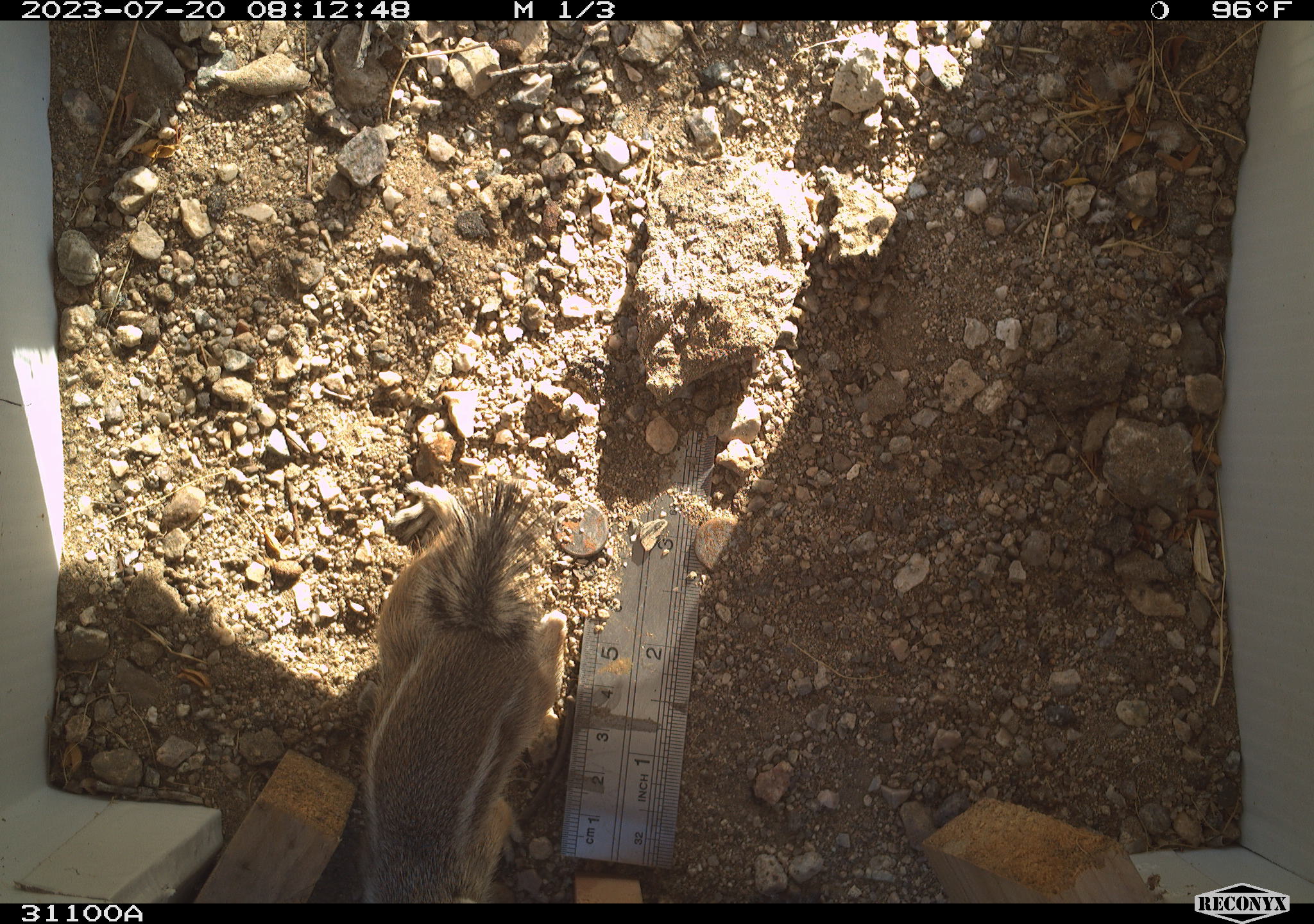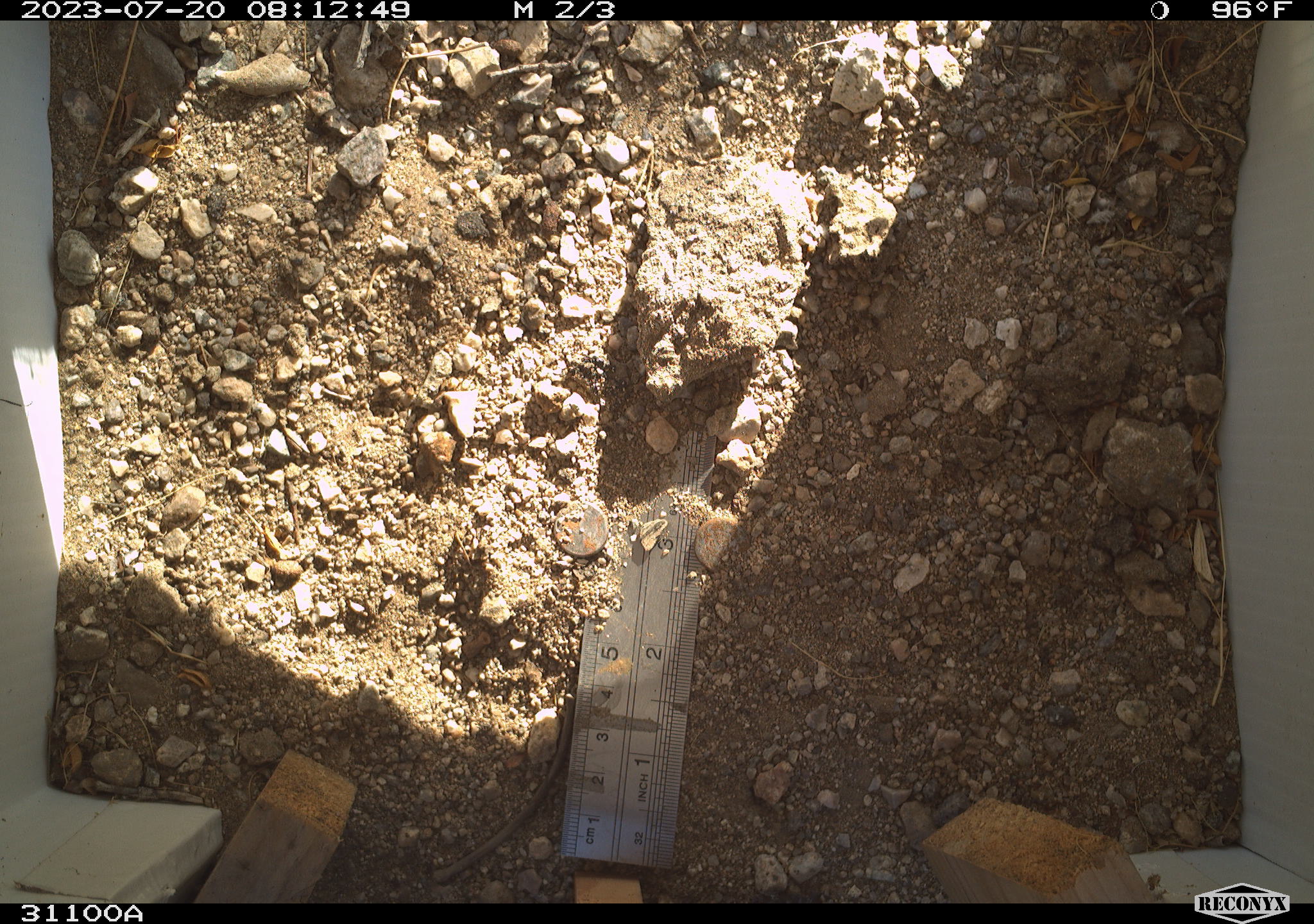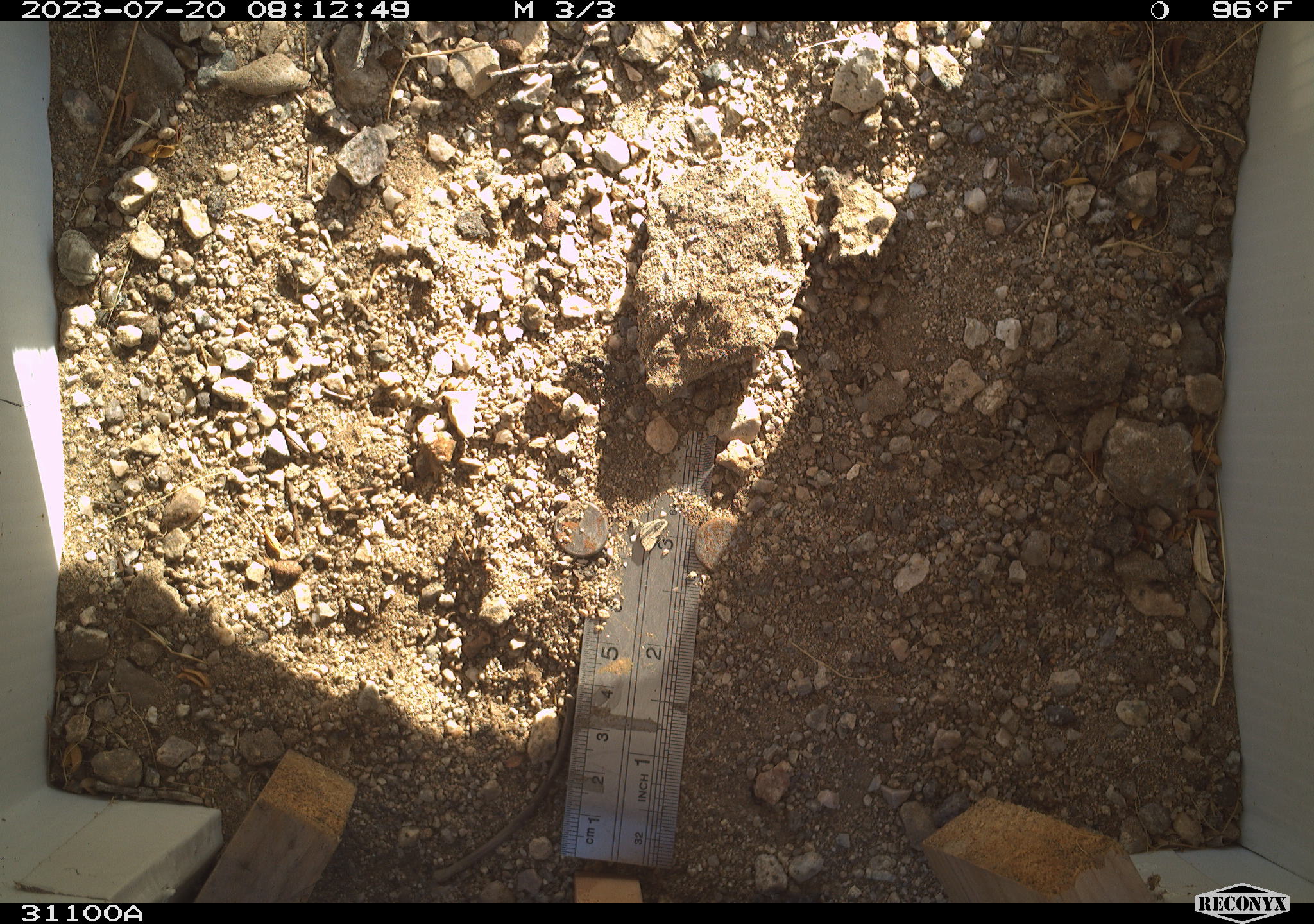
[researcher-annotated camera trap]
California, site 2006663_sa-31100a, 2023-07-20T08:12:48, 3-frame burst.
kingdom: Animalia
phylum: Chordata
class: Mammalia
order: Rodentia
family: Sciuridae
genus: Ammospermophilus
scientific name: Ammospermophilus leucurus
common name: white-tailed antelope squirrel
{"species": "white-tailed antelope squirrel (Ammospermophilus leucurus)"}